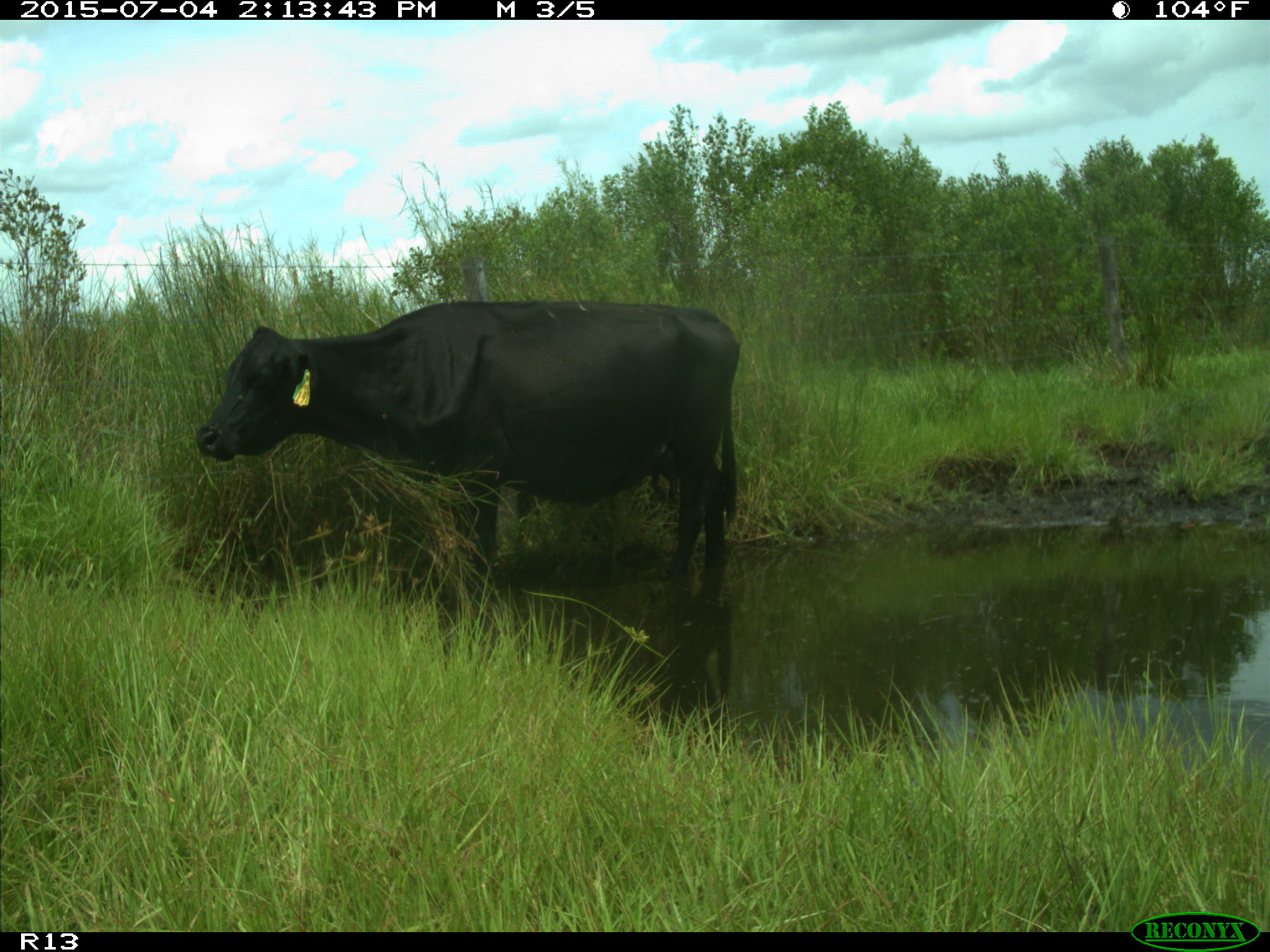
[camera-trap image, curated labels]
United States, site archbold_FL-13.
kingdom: Animalia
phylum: Chordata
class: Mammalia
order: Artiodactyla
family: Bovidae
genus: Bos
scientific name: Bos taurus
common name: domestic cow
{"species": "Bos taurus (domestic cow)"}